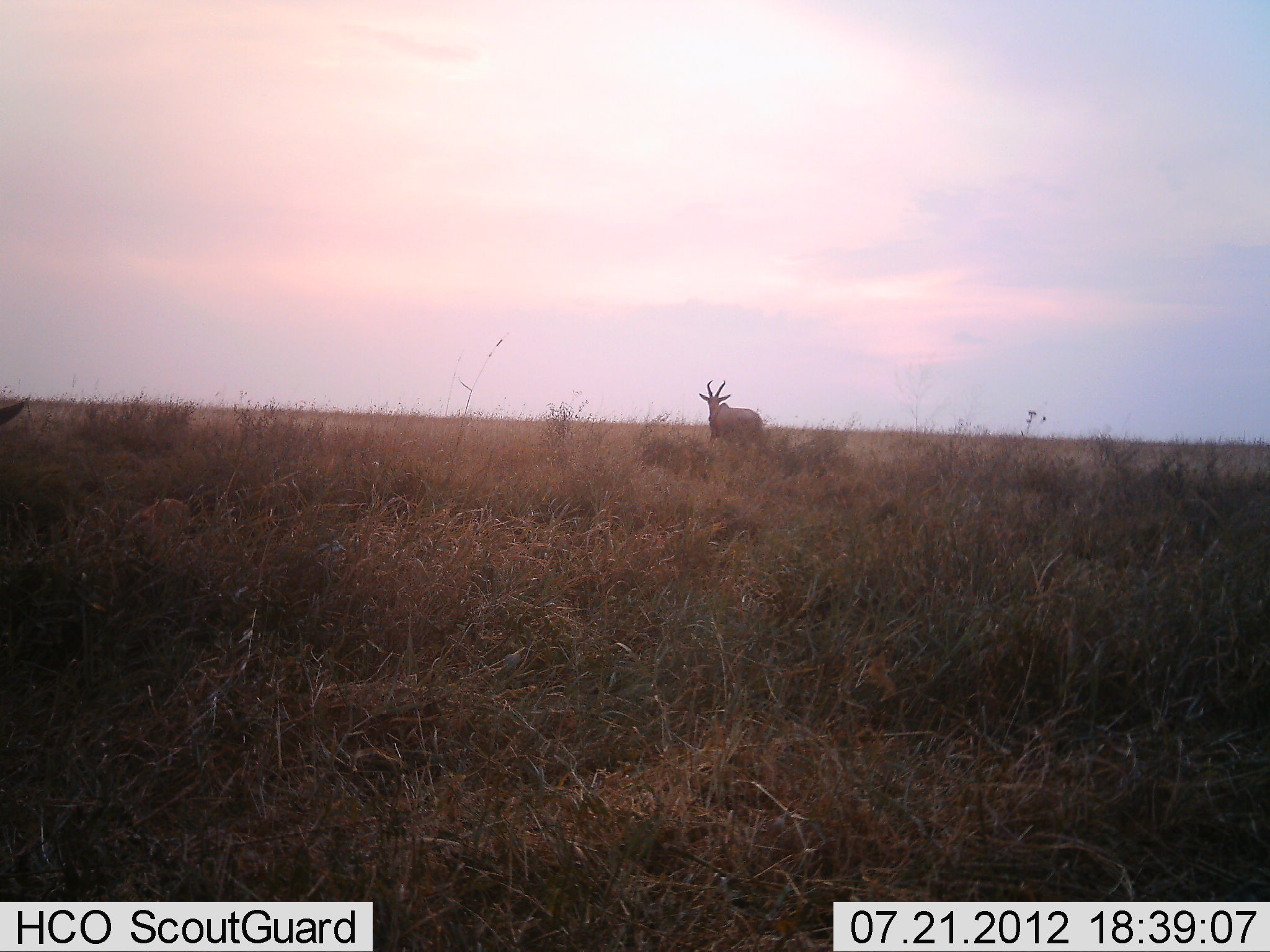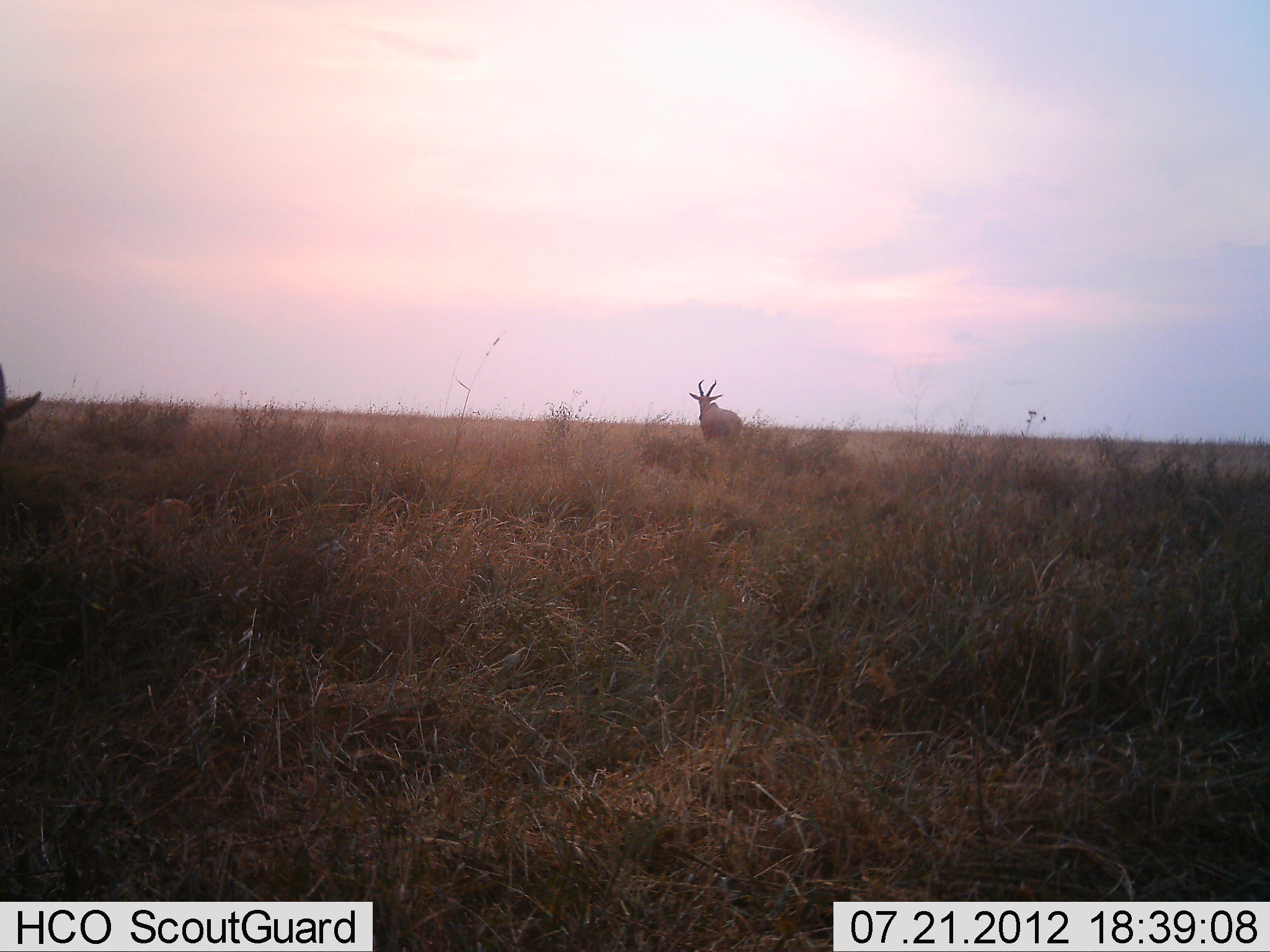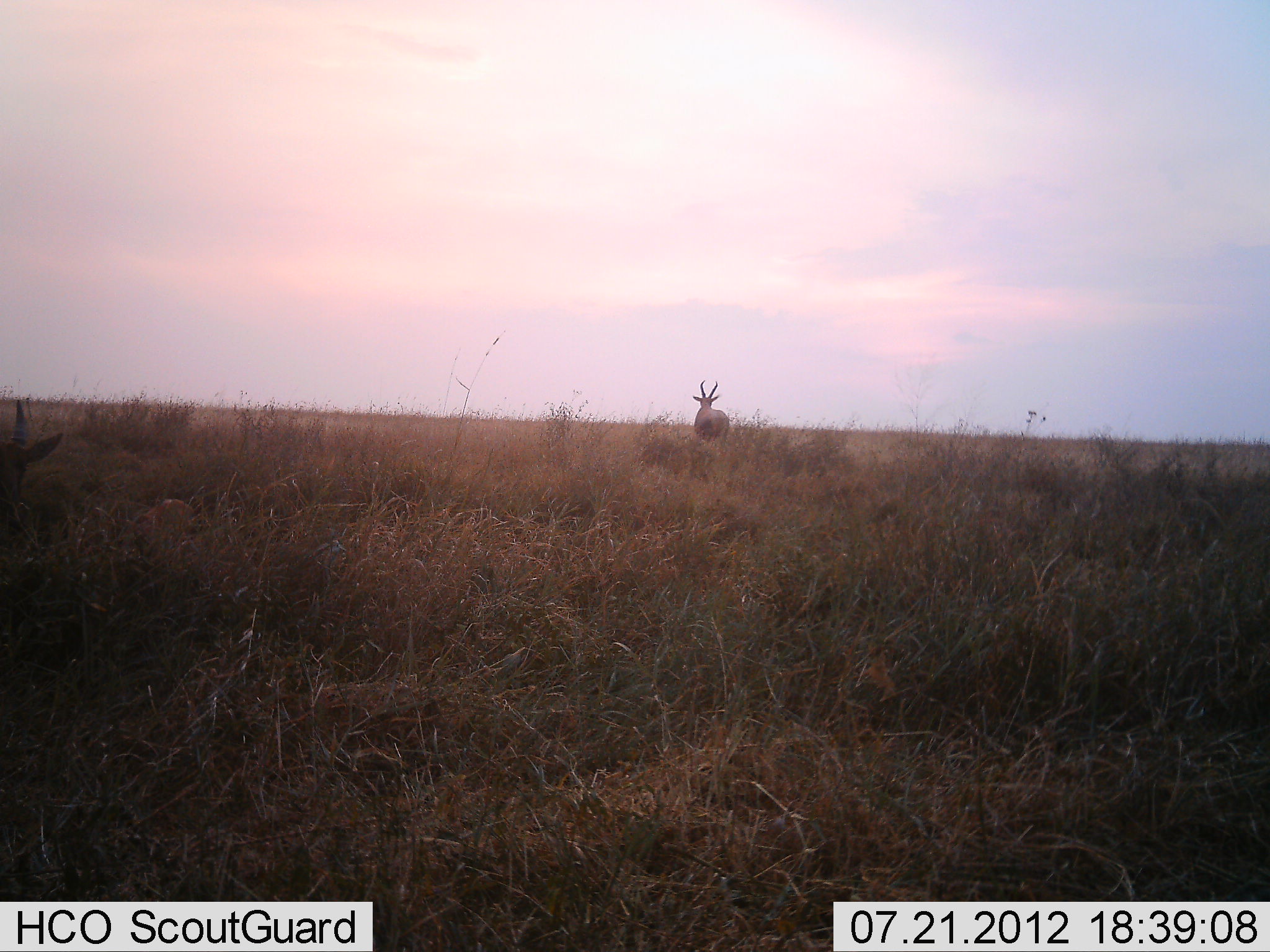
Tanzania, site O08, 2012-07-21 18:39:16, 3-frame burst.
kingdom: Animalia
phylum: Chordata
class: Mammalia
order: Artiodactyla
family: Bovidae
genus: Alcelaphus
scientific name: Alcelaphus buselaphus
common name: hartebeest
Hartebeest (Alcelaphus buselaphus), count 2. Behavior (volunteer vote fractions): standing 90%, resting 20%, moving 20%, interacting 0%. Young present (vote fraction): 10%. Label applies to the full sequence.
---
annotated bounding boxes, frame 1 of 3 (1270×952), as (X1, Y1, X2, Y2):
animal: (699, 379, 763, 448); (0, 399, 25, 426)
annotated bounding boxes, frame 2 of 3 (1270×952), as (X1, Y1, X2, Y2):
animal: (689, 380, 742, 443); (0, 365, 42, 436)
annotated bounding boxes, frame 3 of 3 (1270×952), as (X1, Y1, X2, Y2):
animal: (0, 401, 62, 509); (693, 380, 729, 442)